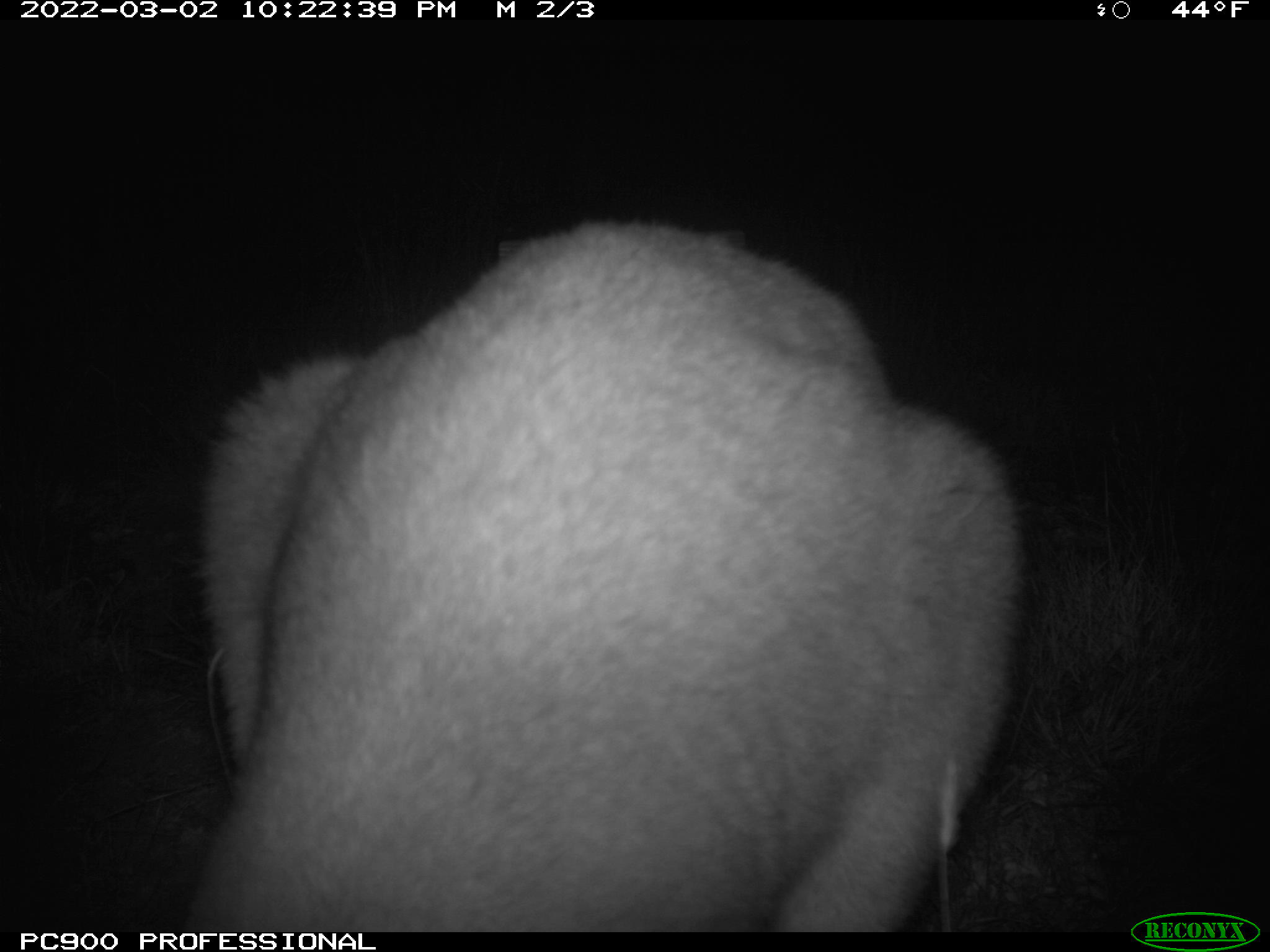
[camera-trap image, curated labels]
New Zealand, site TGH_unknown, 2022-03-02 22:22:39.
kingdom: Animalia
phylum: Chordata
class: Mammalia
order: Diprotodontia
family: Macropodidae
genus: Notamacropus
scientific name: Notamacropus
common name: wallaby